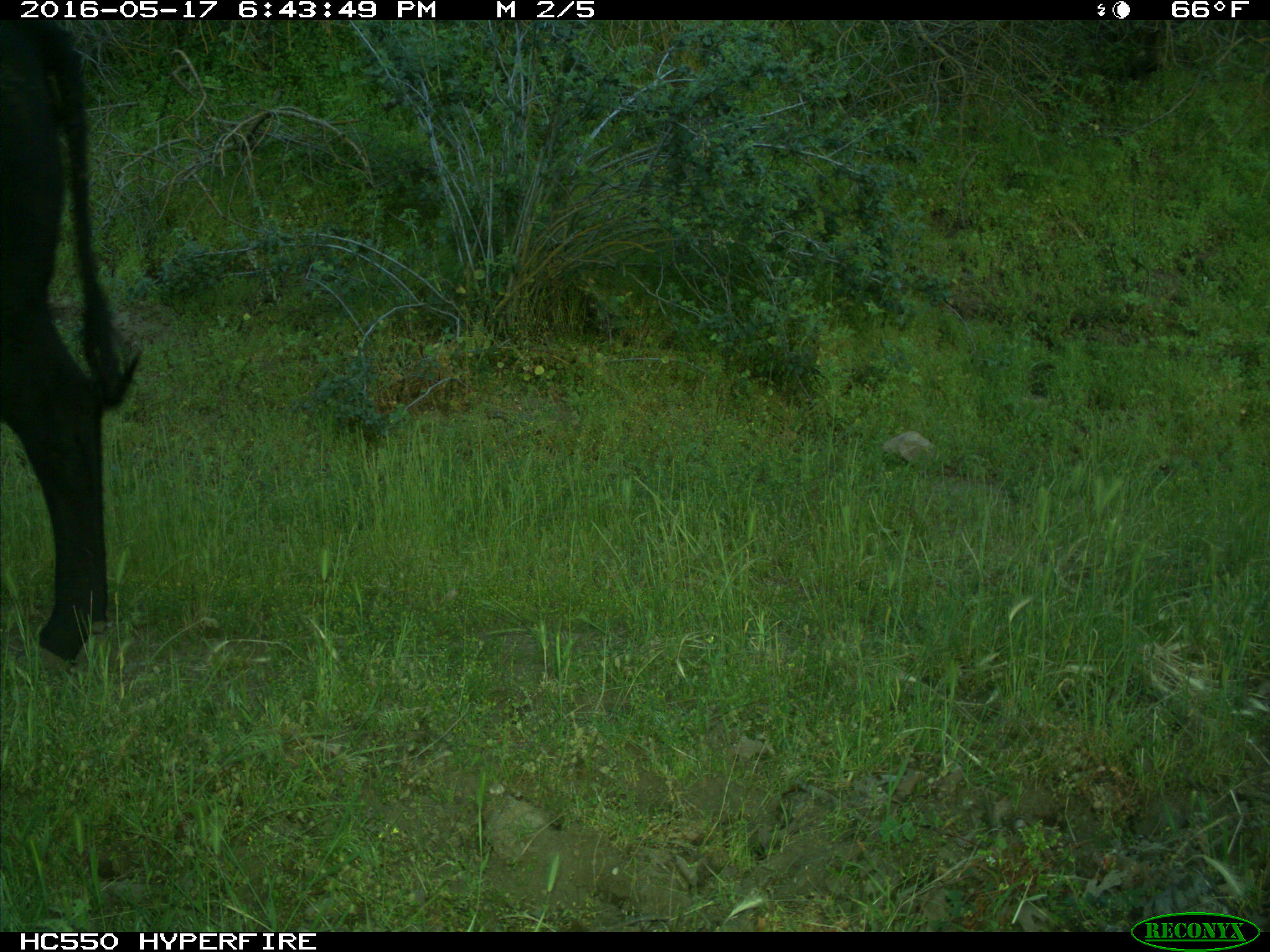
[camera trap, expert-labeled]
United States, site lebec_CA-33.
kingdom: Animalia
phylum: Chordata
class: Mammalia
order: Artiodactyla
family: Bovidae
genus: Bos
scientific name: Bos taurus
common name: domestic cow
Bos taurus (domestic cow).